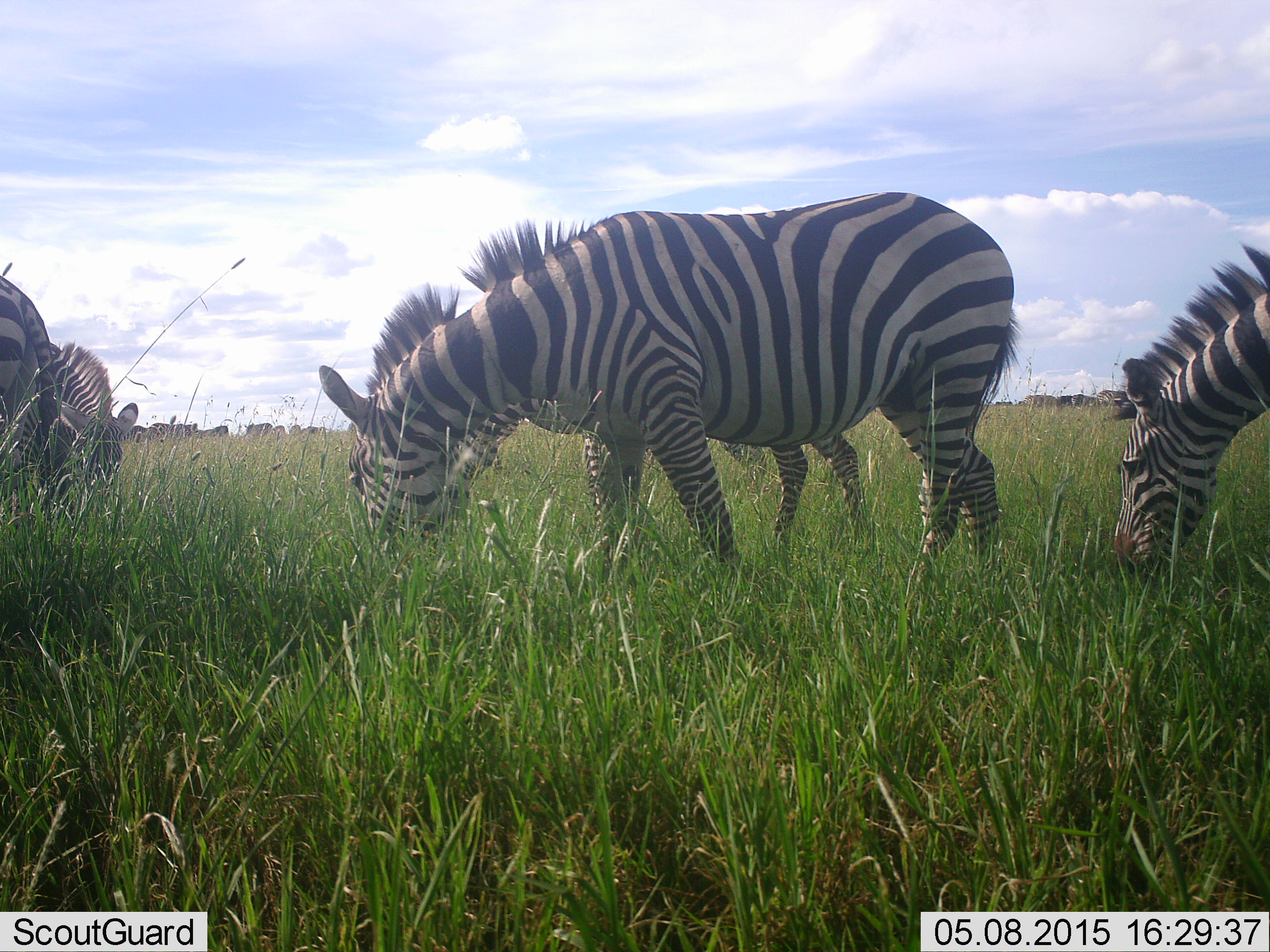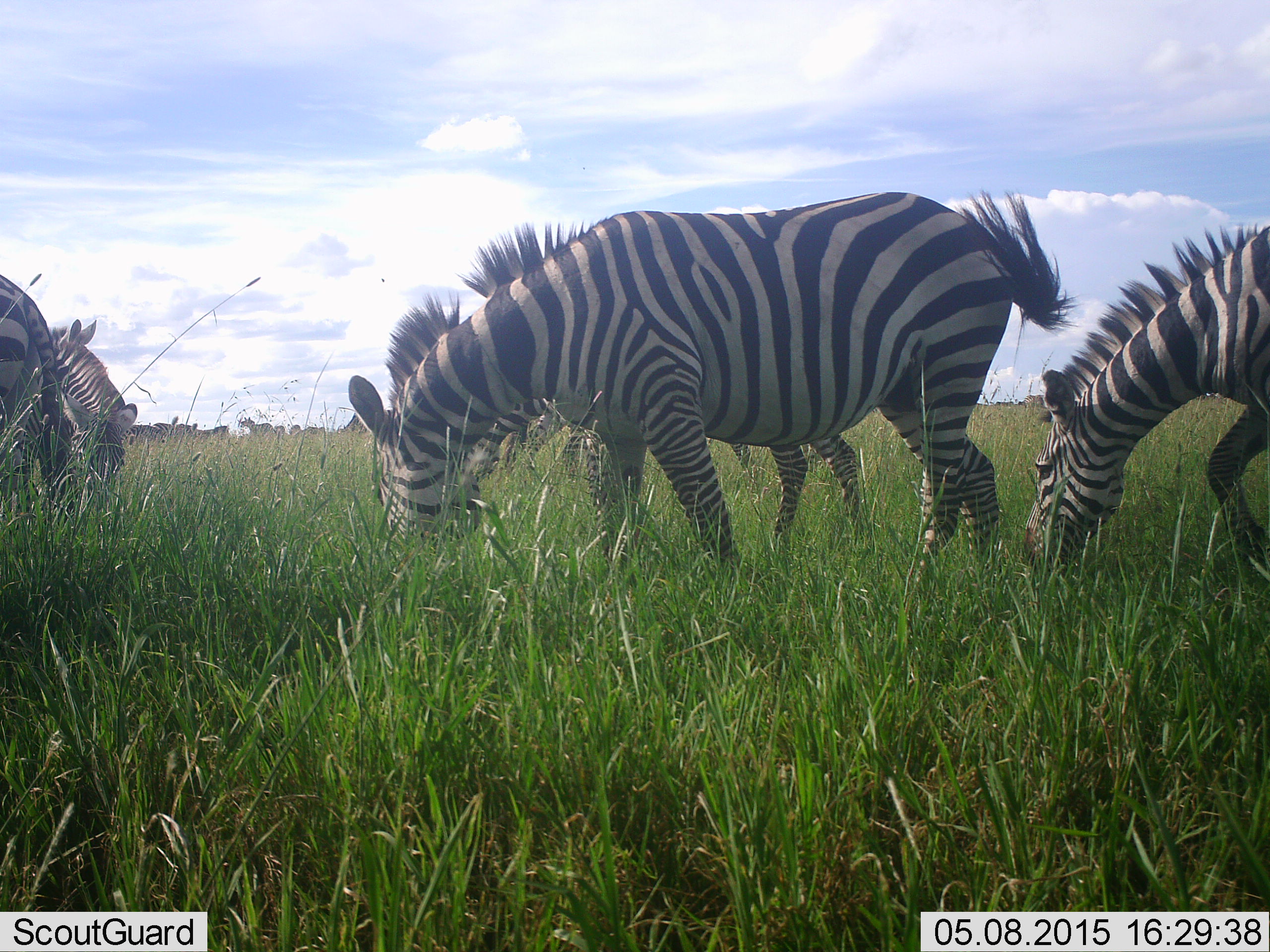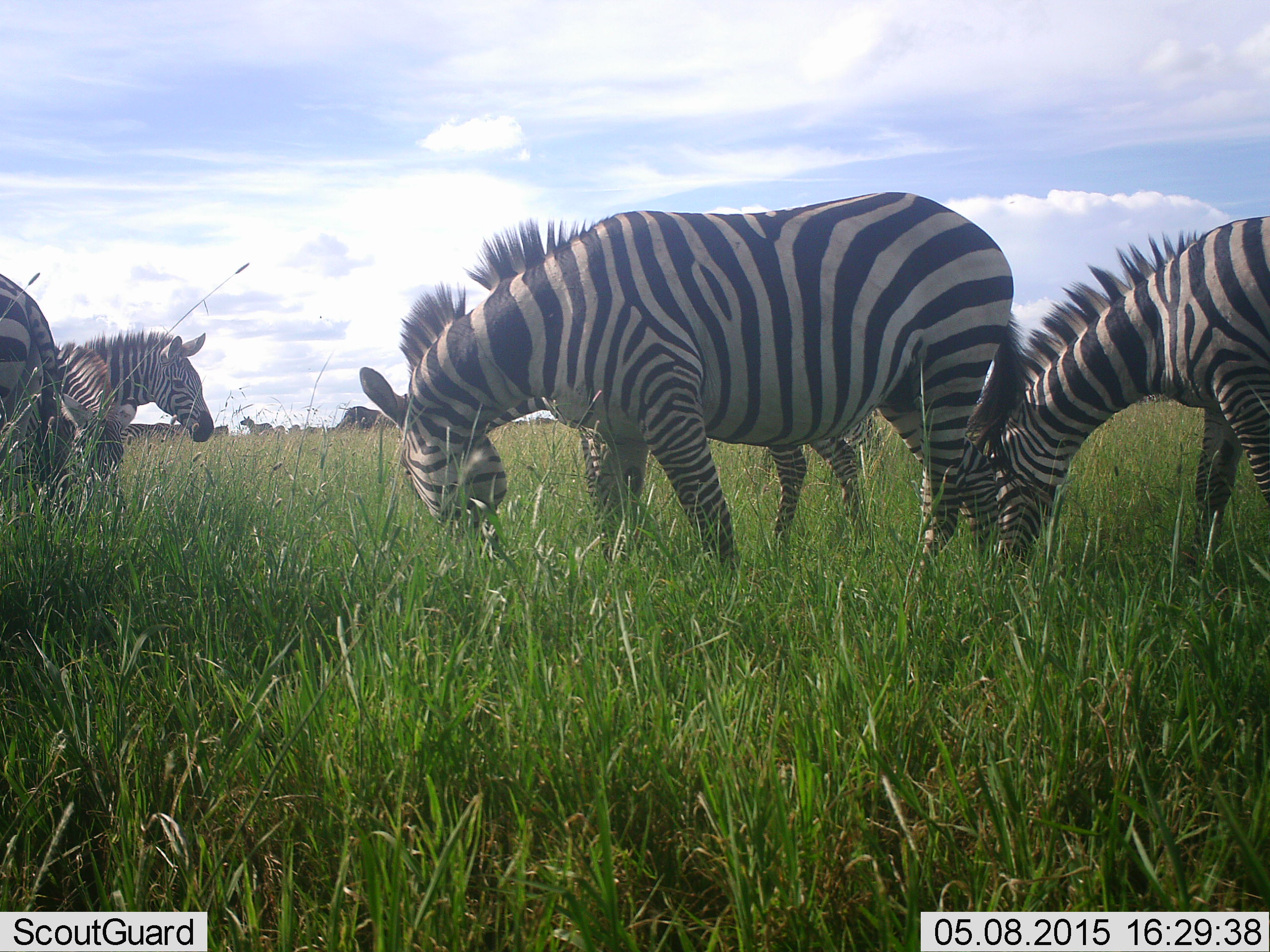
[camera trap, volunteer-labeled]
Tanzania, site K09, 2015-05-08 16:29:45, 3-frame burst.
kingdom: Animalia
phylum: Chordata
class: Mammalia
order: Perissodactyla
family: Equidae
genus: Equus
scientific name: Equus quagga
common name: plains zebra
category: zebra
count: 5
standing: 33%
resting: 0%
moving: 22%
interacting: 0%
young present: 0%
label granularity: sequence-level